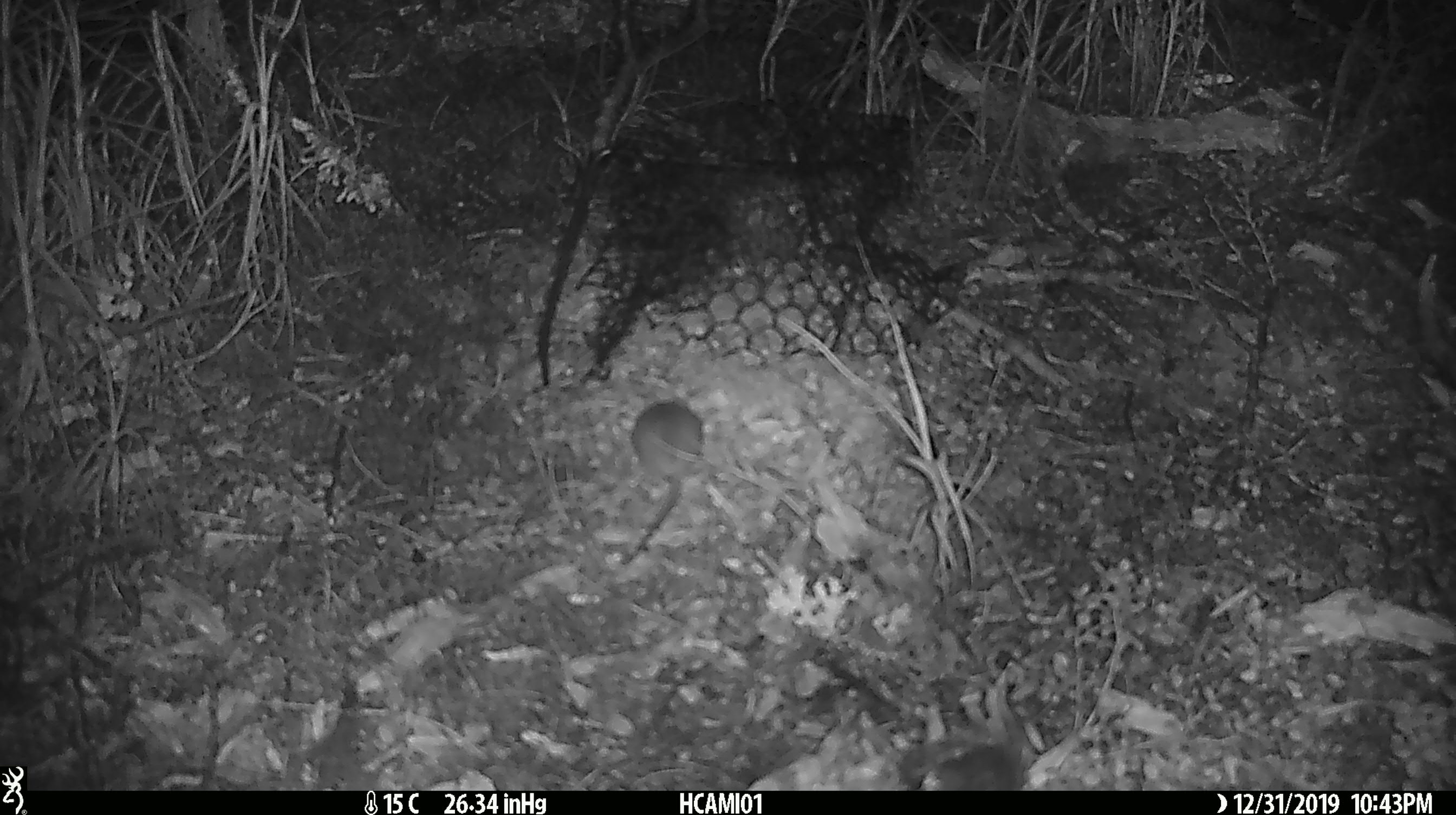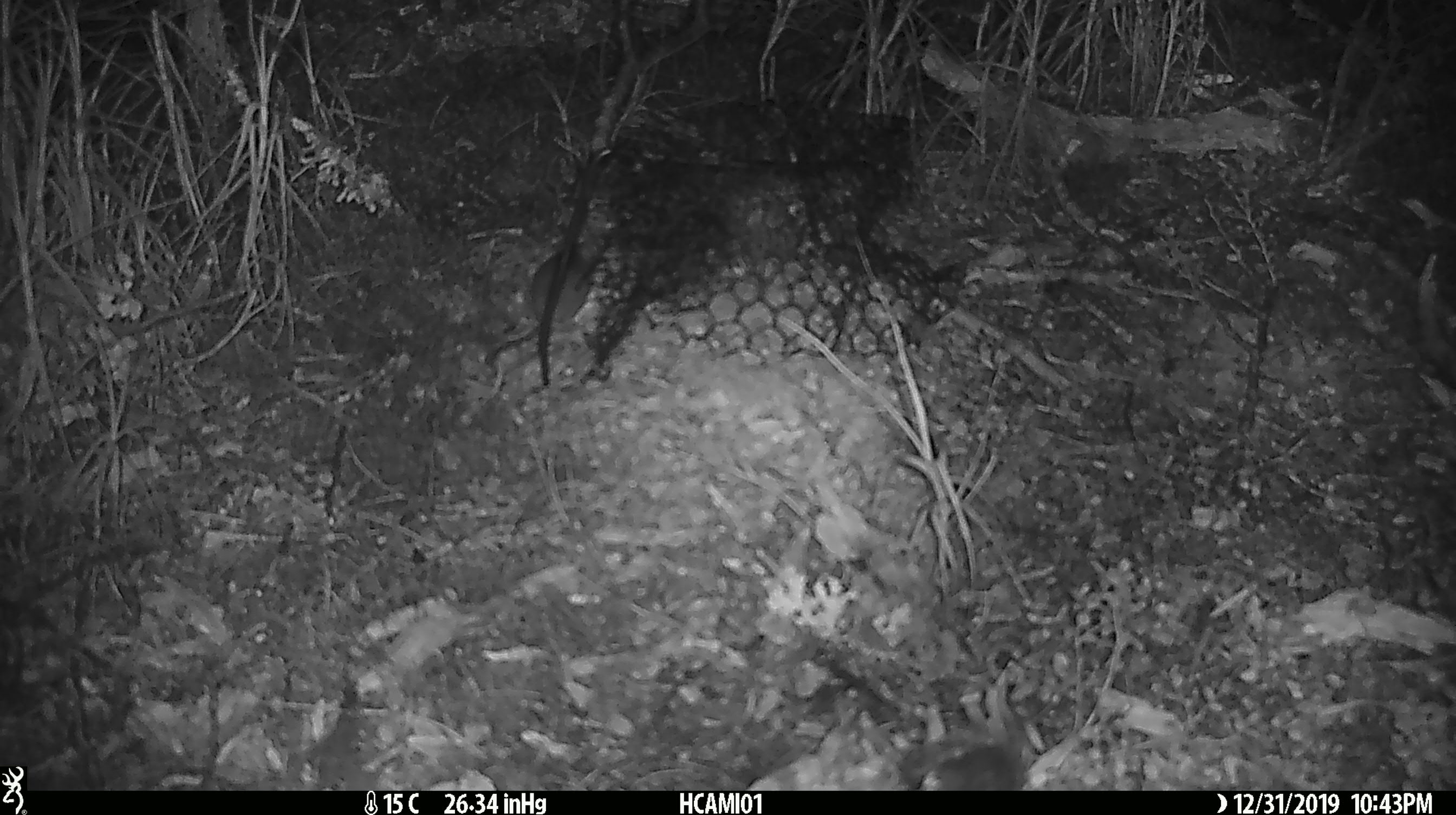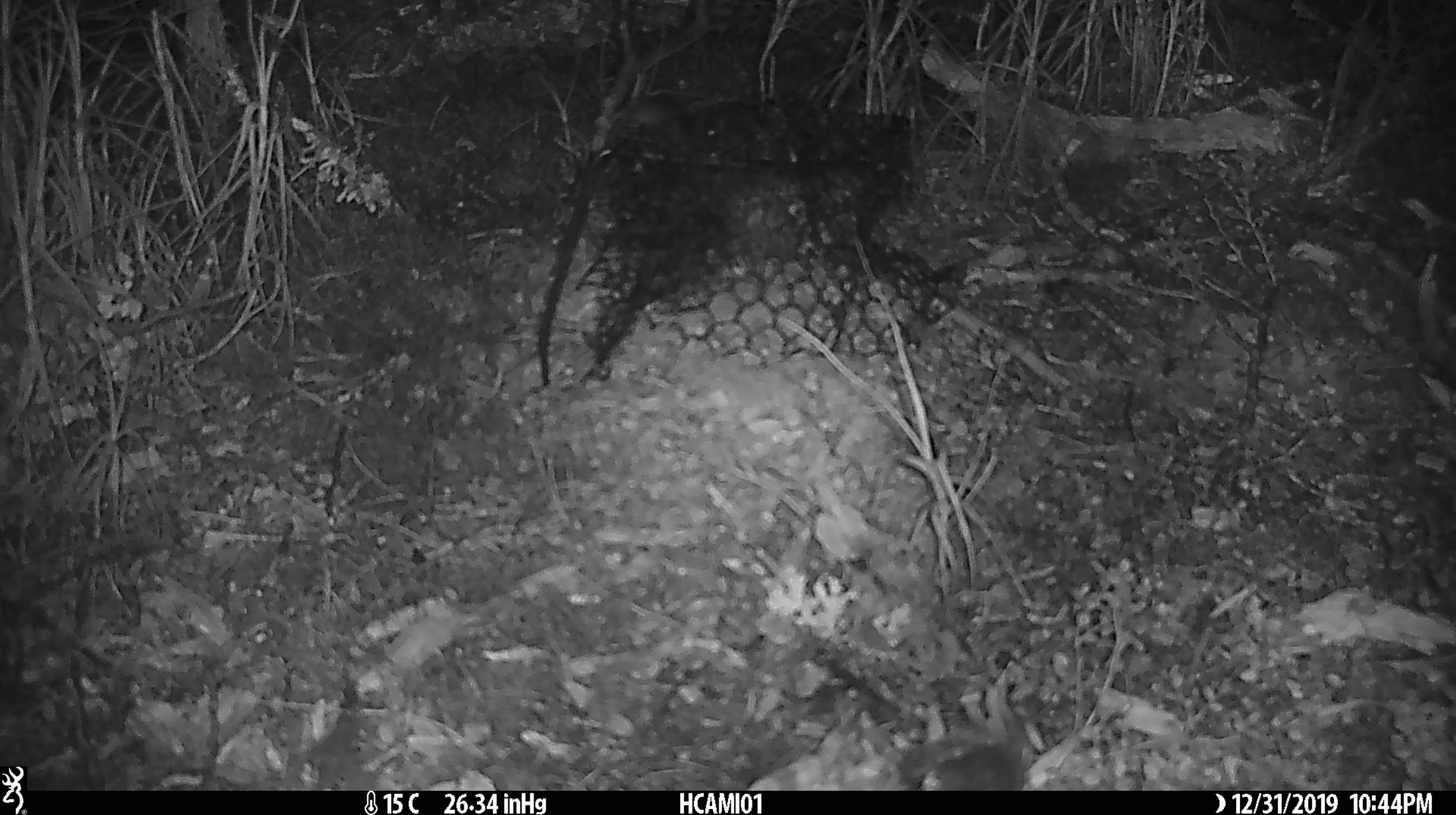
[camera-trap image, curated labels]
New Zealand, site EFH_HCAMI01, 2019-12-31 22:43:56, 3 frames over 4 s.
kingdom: Animalia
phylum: Chordata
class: Mammalia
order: Rodentia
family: Muridae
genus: Mus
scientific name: Mus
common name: mouse